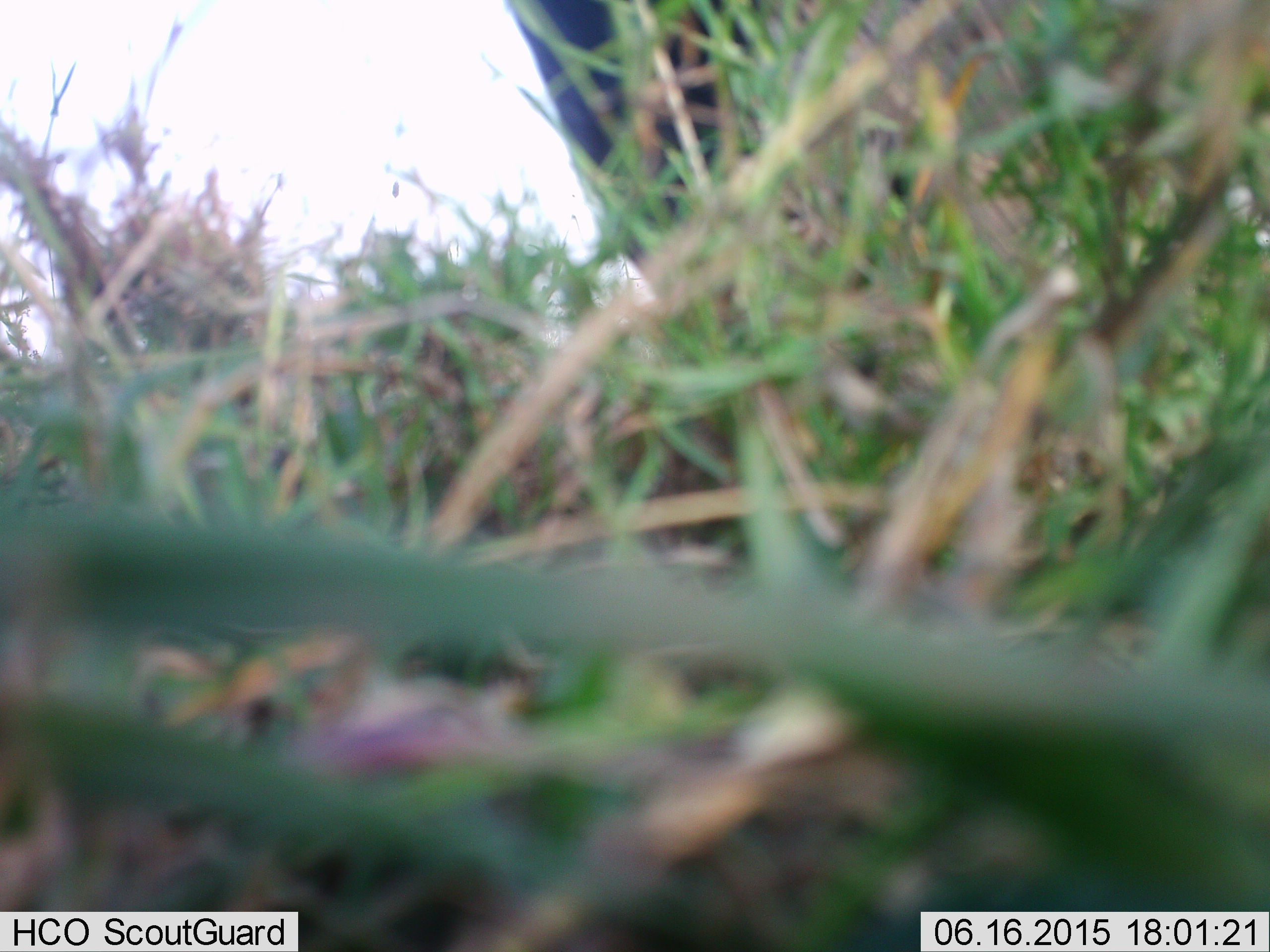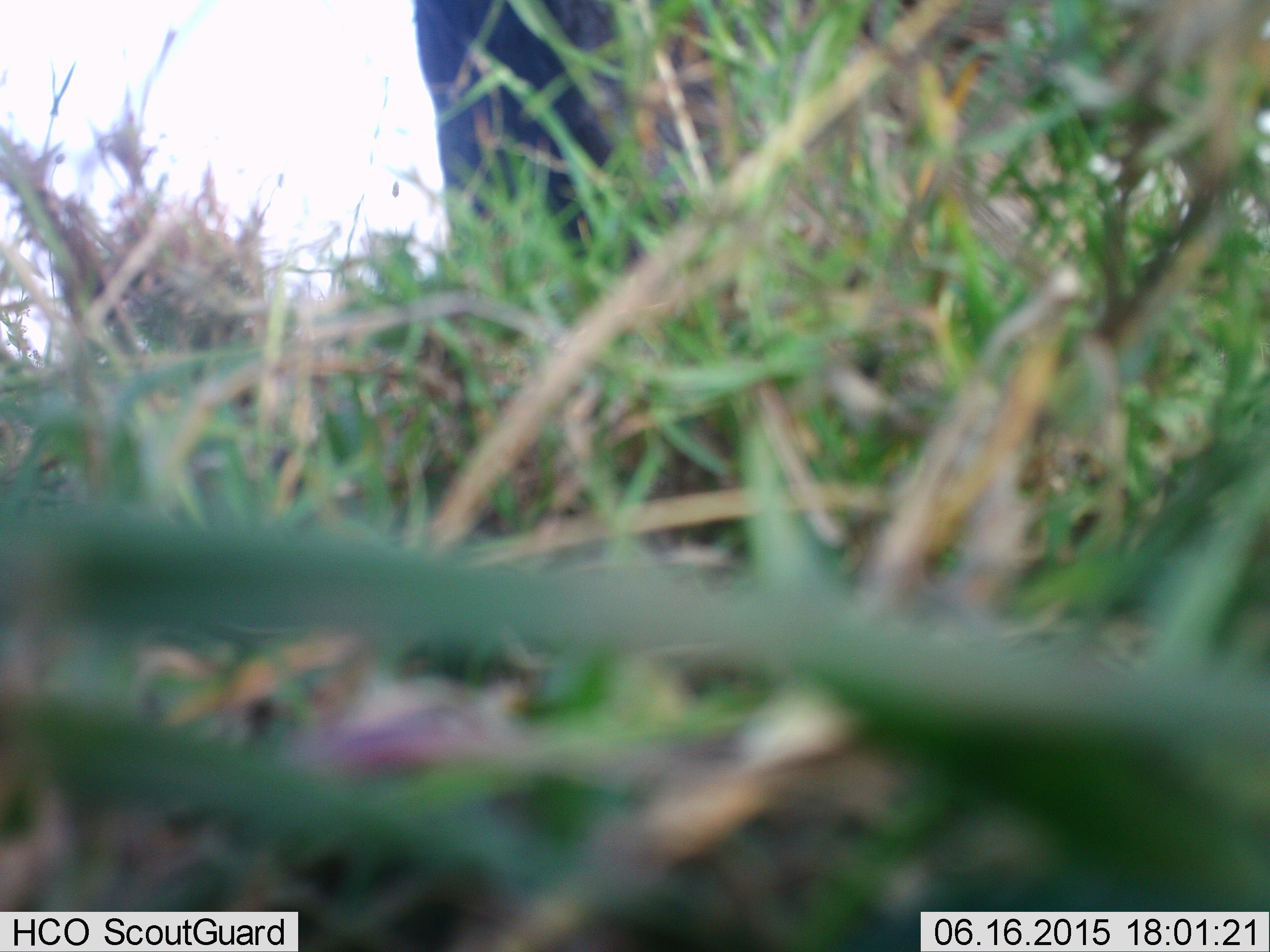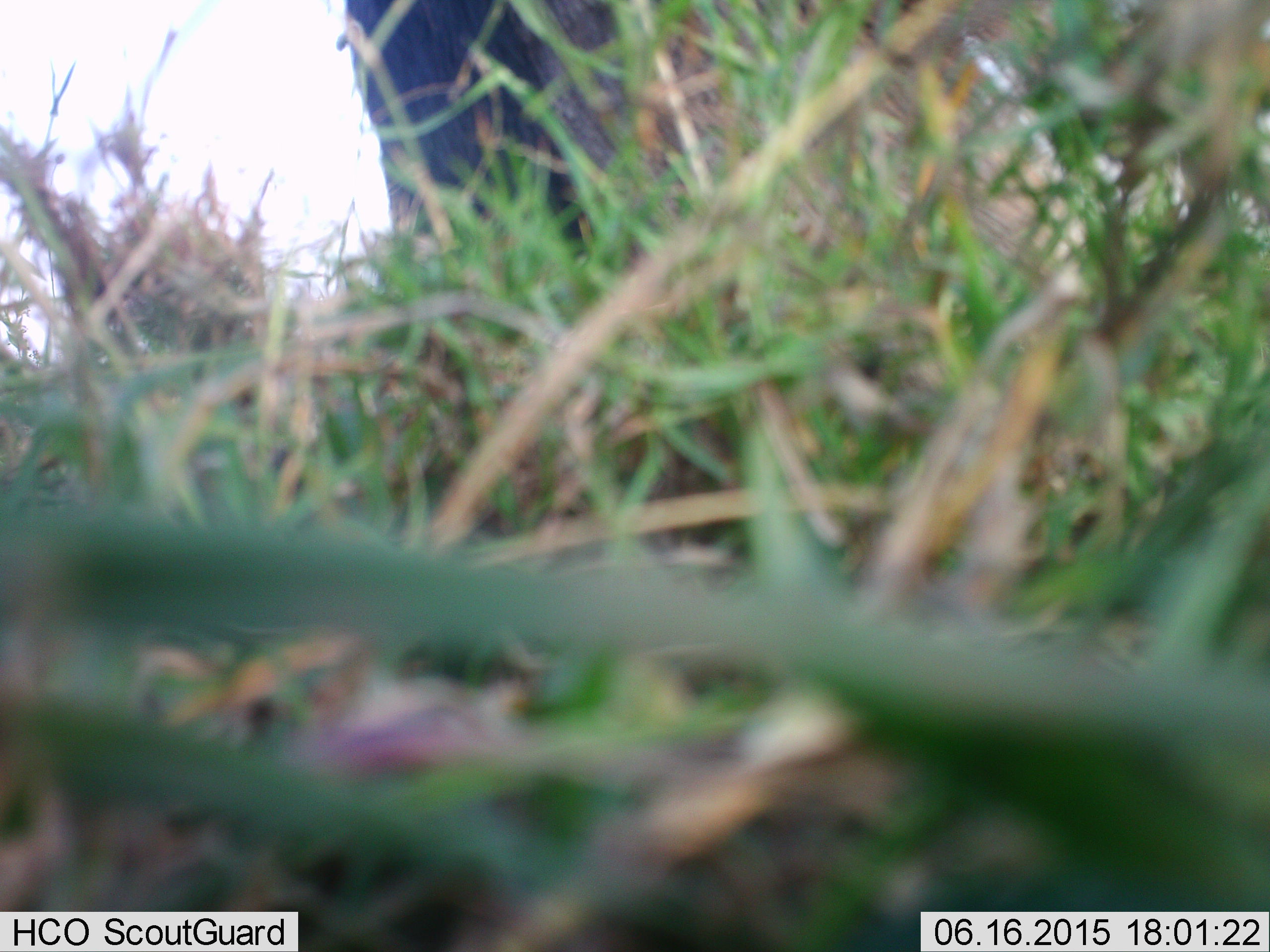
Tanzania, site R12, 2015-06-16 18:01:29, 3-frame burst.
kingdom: Animalia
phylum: Chordata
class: Mammalia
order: Proboscidea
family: Elephantidae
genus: Loxodonta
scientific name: Loxodonta africana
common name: african bush elephant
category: elephant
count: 1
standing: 22%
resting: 0%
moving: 89%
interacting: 0%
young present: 0%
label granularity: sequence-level